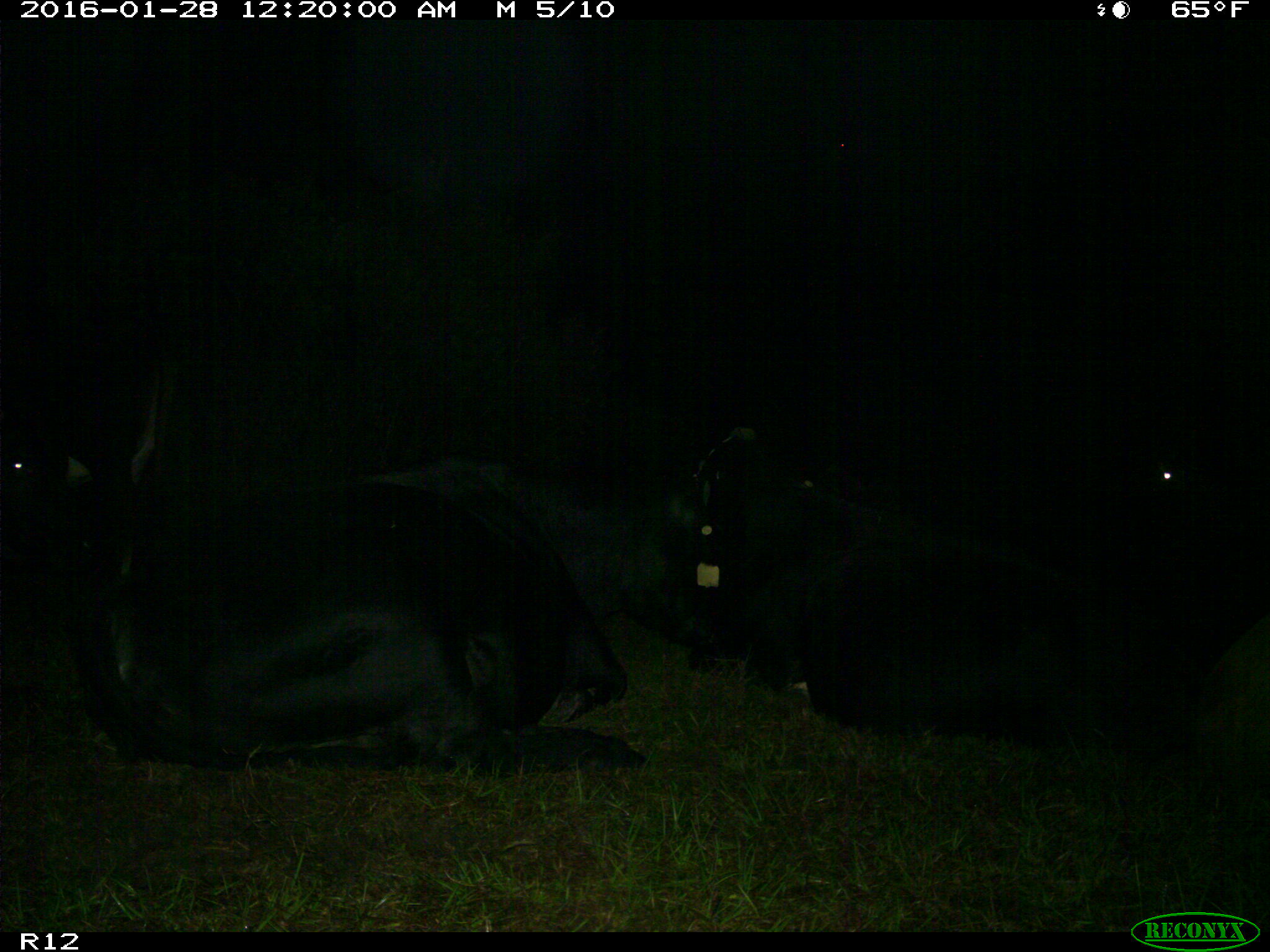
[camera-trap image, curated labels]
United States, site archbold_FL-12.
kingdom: Animalia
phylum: Chordata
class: Mammalia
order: Artiodactyla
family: Bovidae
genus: Bos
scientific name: Bos taurus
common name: domestic cow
Bos taurus (domestic cow).